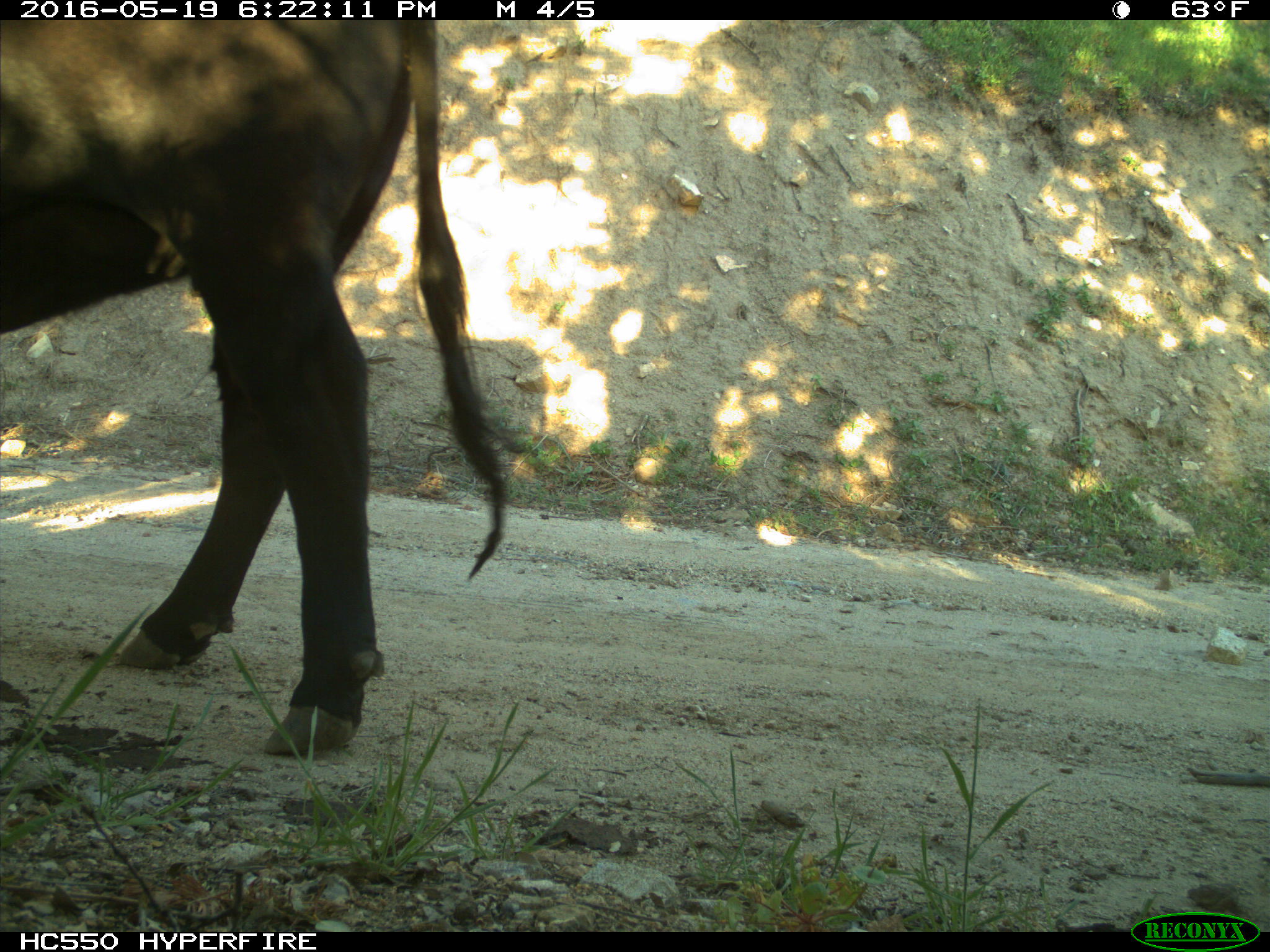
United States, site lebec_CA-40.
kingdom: Animalia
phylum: Chordata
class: Mammalia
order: Artiodactyla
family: Bovidae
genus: Bos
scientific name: Bos taurus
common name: domestic cow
Bos taurus (domestic cow).